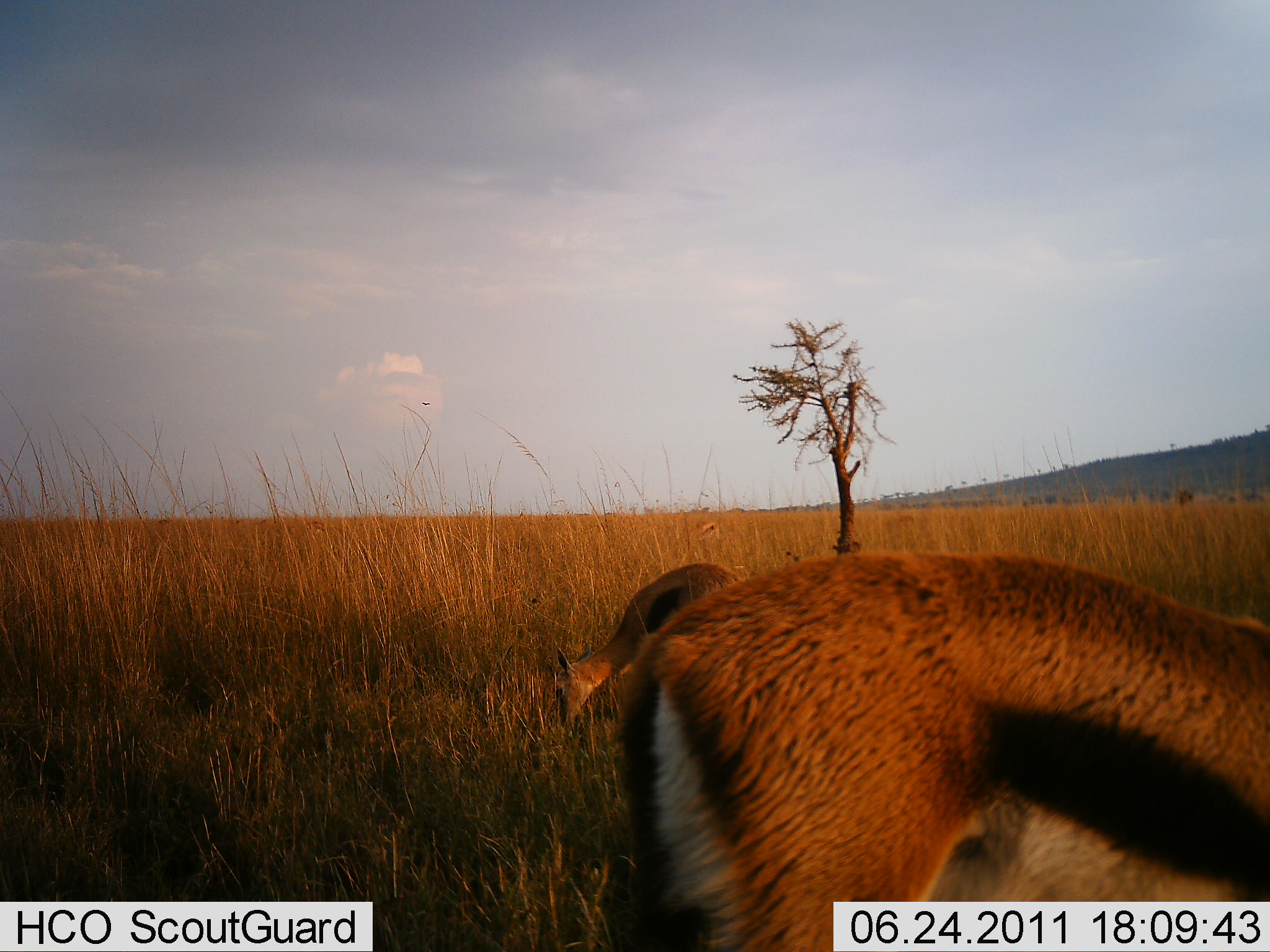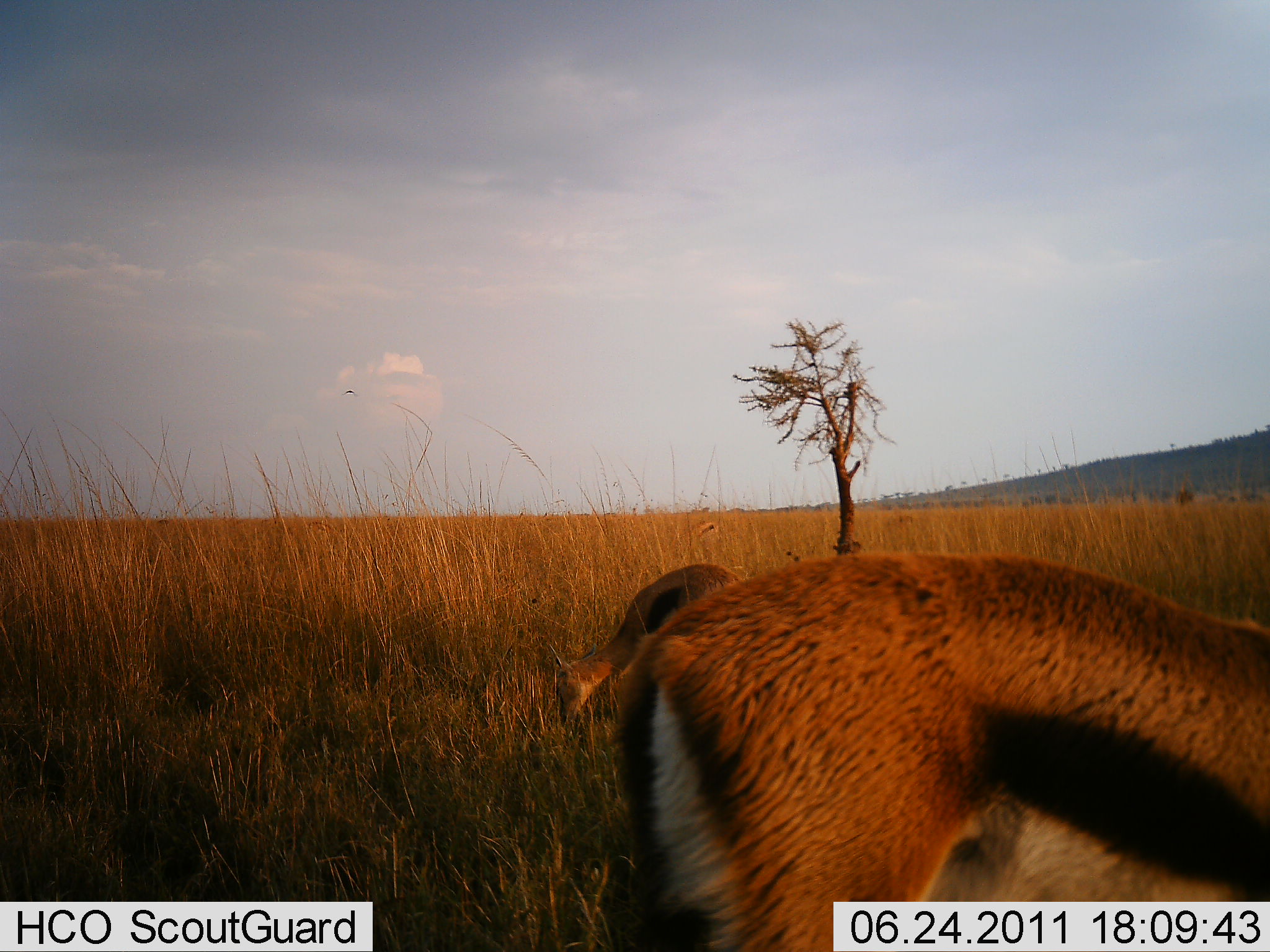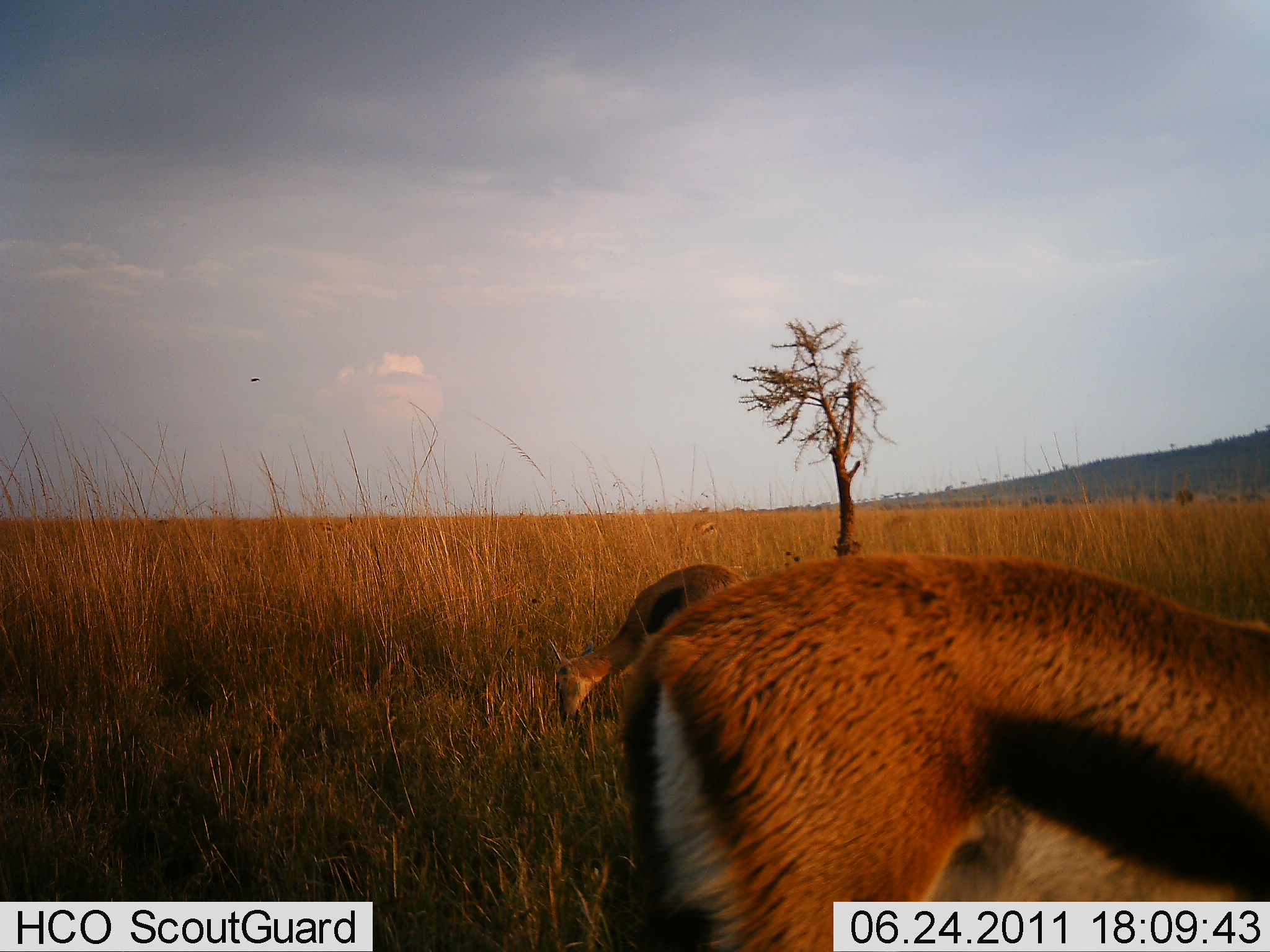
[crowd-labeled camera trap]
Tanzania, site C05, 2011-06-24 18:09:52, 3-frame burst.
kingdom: Animalia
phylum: Chordata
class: Mammalia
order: Artiodactyla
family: Bovidae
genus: Eudorcas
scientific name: Eudorcas thomsonii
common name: thomson's gazelle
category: gazellethomsons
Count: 2.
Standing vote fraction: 25%.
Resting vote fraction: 0%.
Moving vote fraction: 8%.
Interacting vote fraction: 0%.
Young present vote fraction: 0%.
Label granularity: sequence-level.